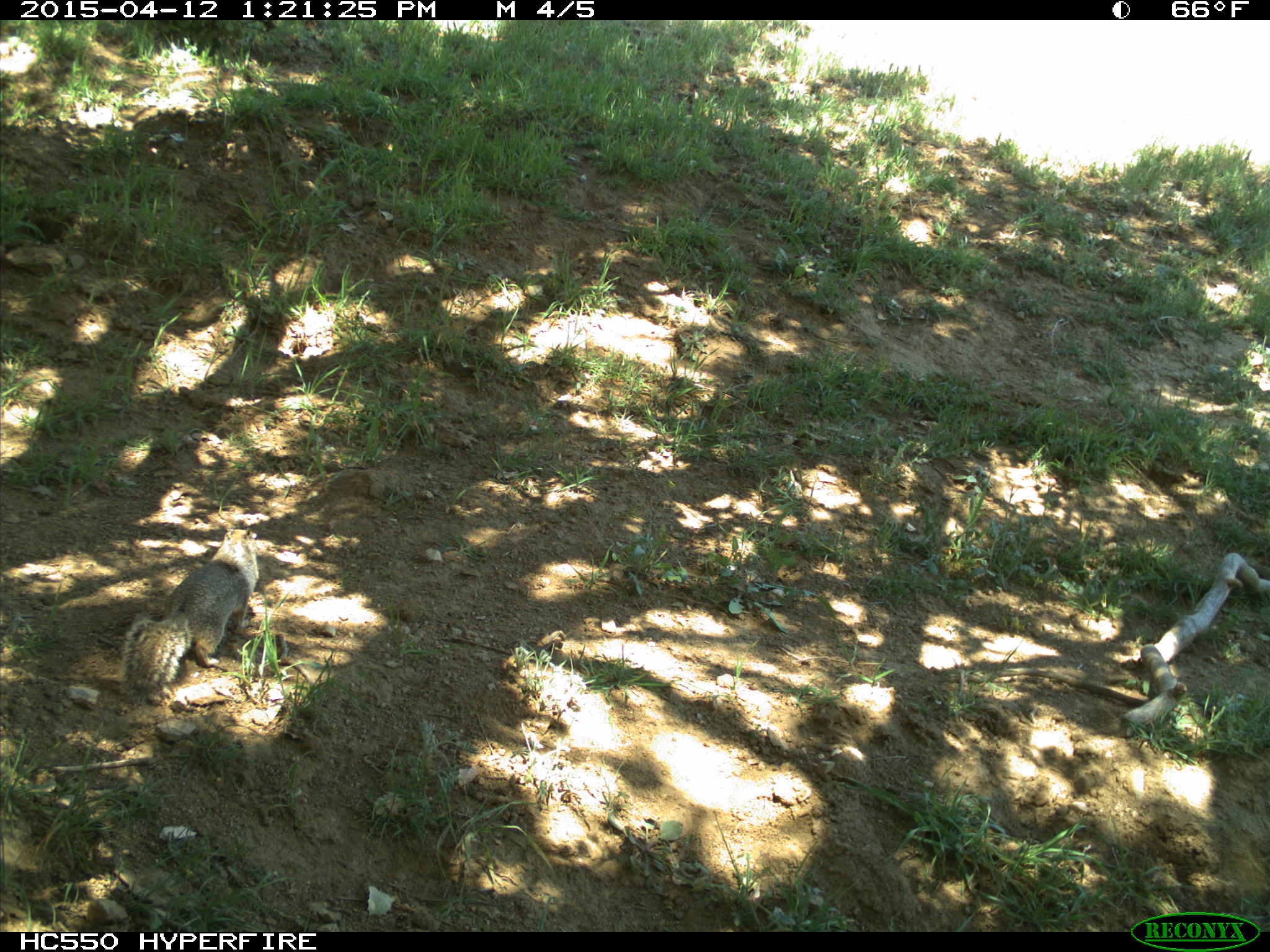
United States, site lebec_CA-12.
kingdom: Animalia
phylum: Chordata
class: Mammalia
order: Rodentia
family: Sciuridae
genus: Otospermophilus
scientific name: Otospermophilus beecheyi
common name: california ground squirrel